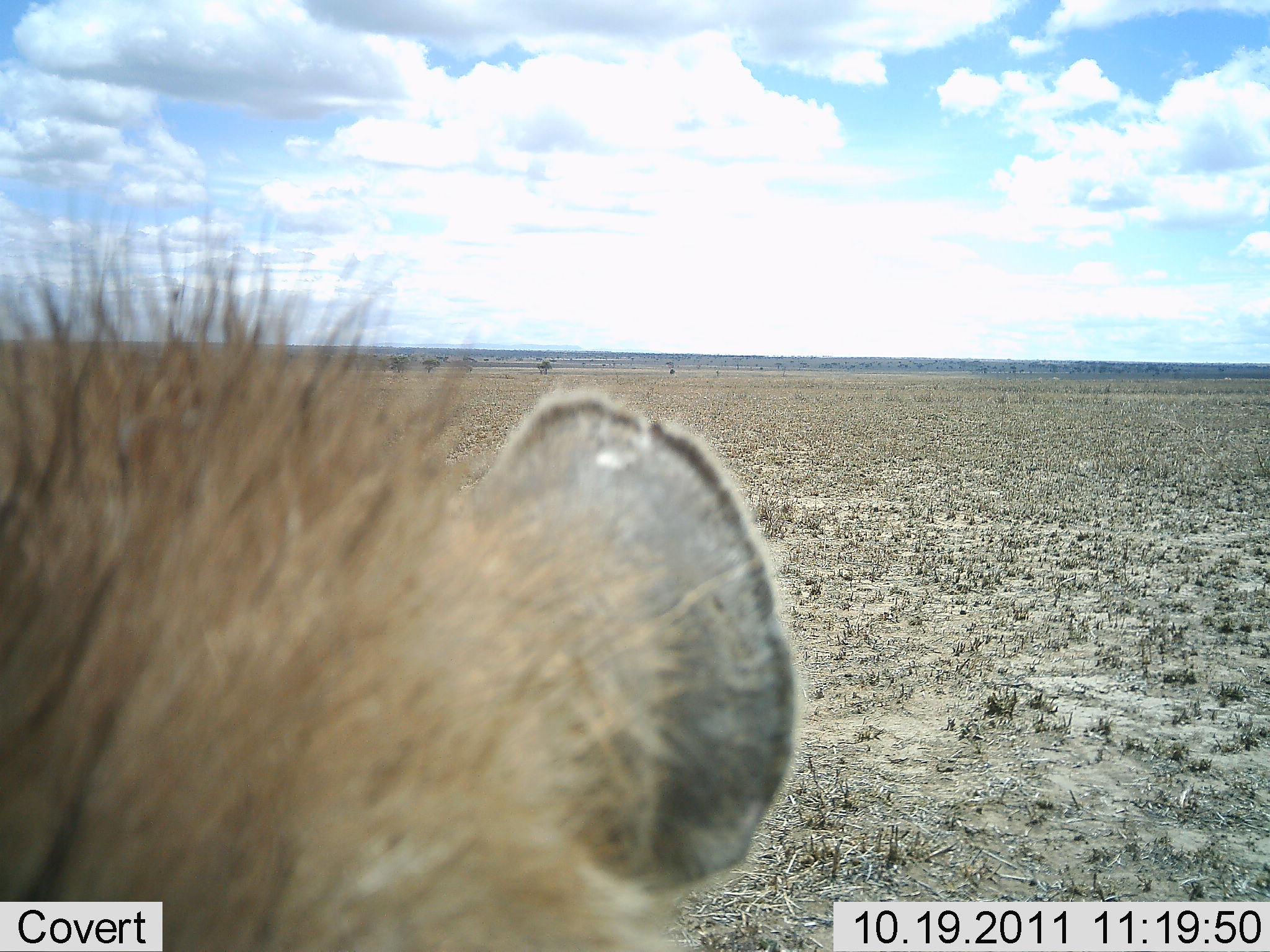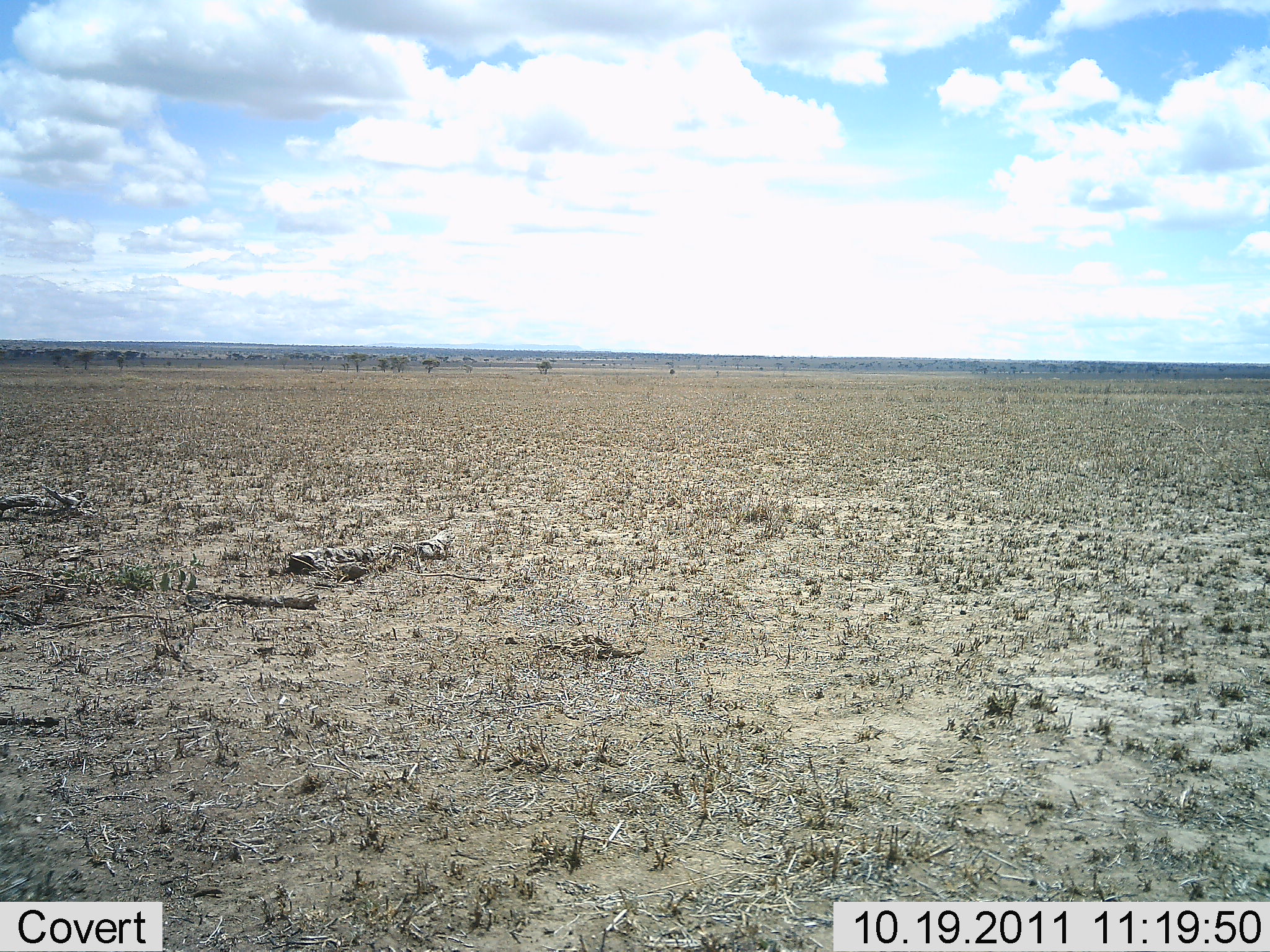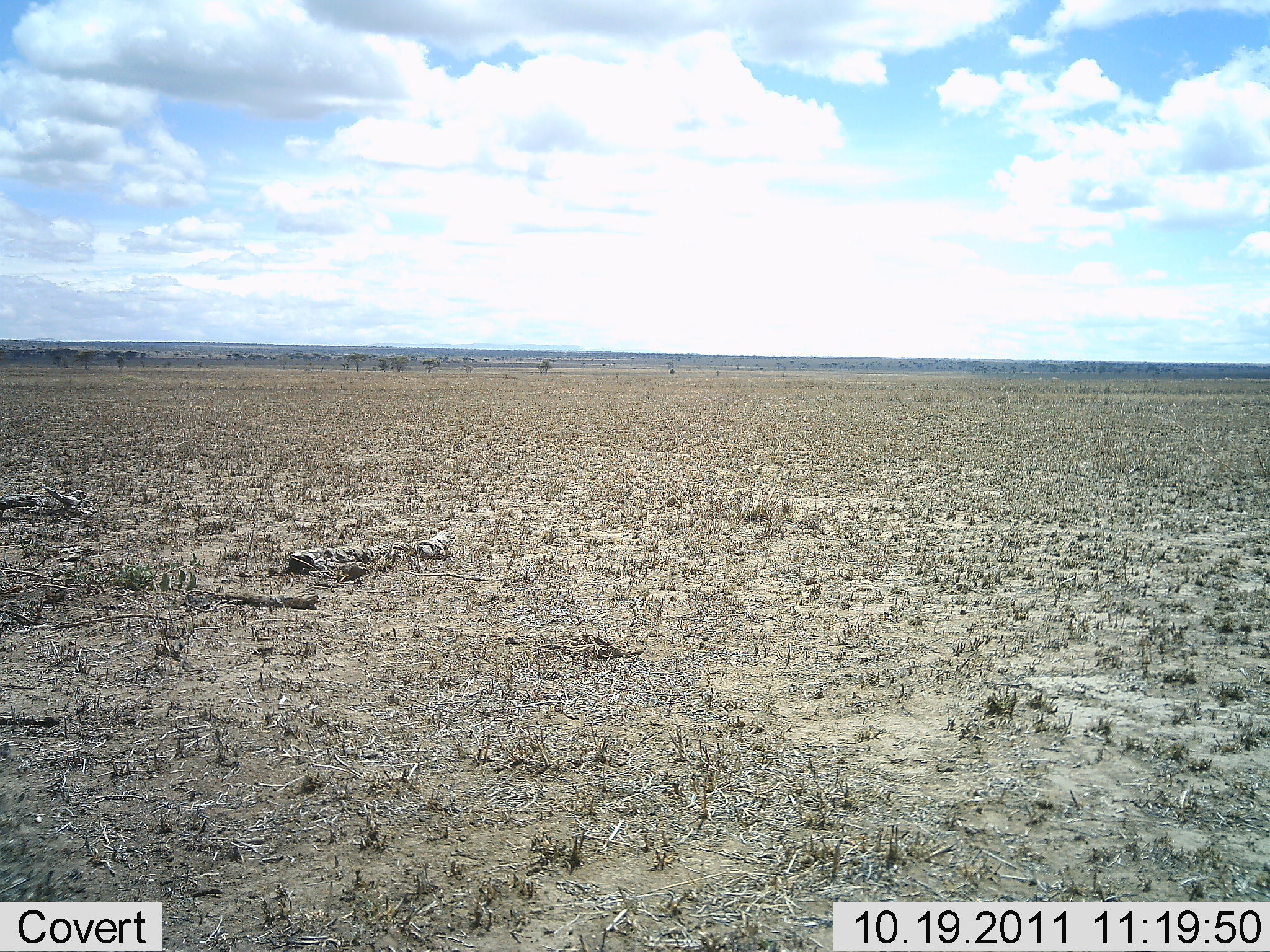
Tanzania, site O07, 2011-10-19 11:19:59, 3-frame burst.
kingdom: Animalia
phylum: Chordata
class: Mammalia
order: Carnivora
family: Hyaenidae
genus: Crocuta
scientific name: Crocuta crocuta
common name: spotted hyena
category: hyenaspotted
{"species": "hyenaspotted (spotted hyena) (Crocuta crocuta)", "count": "1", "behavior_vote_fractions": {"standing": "60%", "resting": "0%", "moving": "20%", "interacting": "20%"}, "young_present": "0%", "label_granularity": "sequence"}